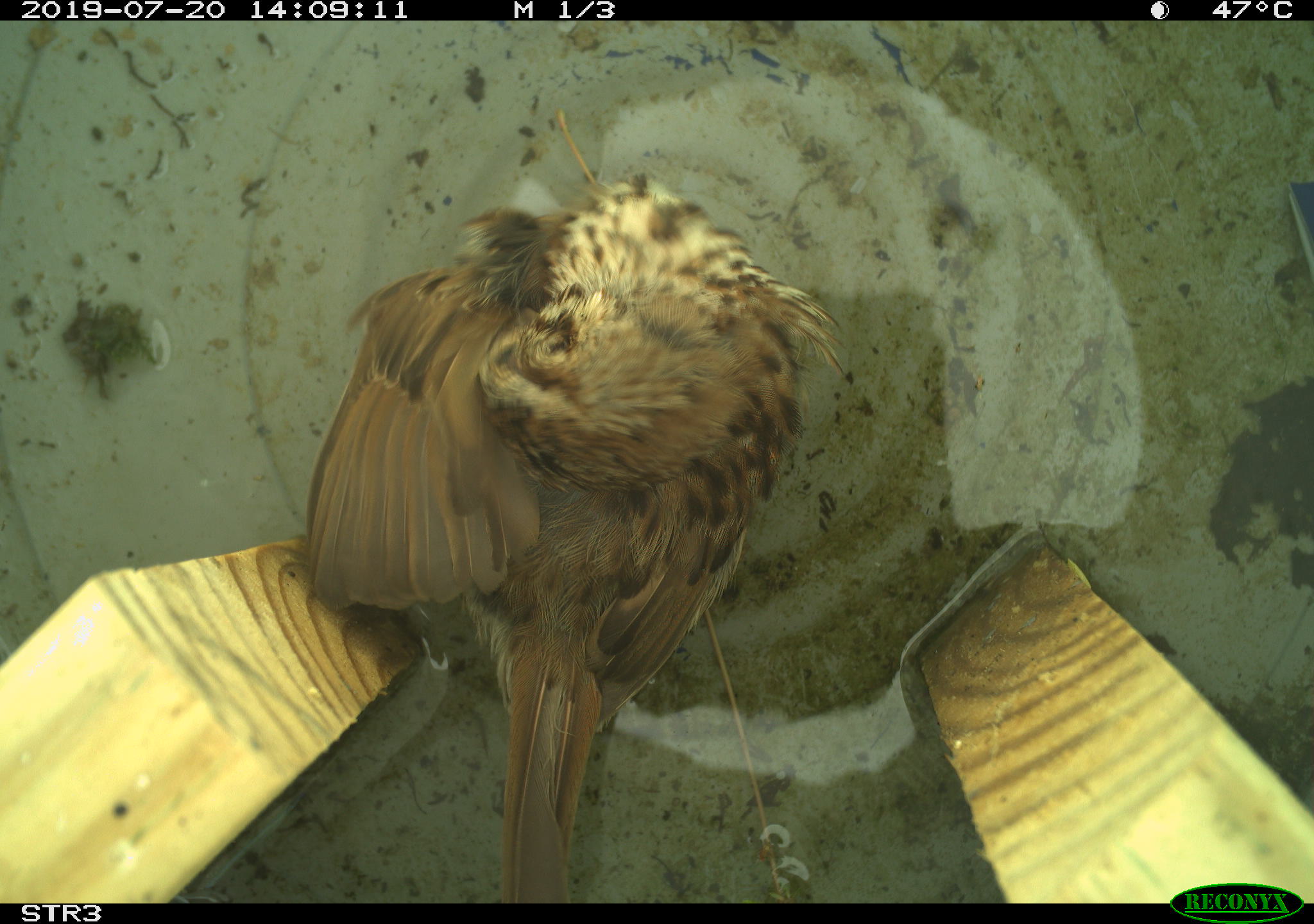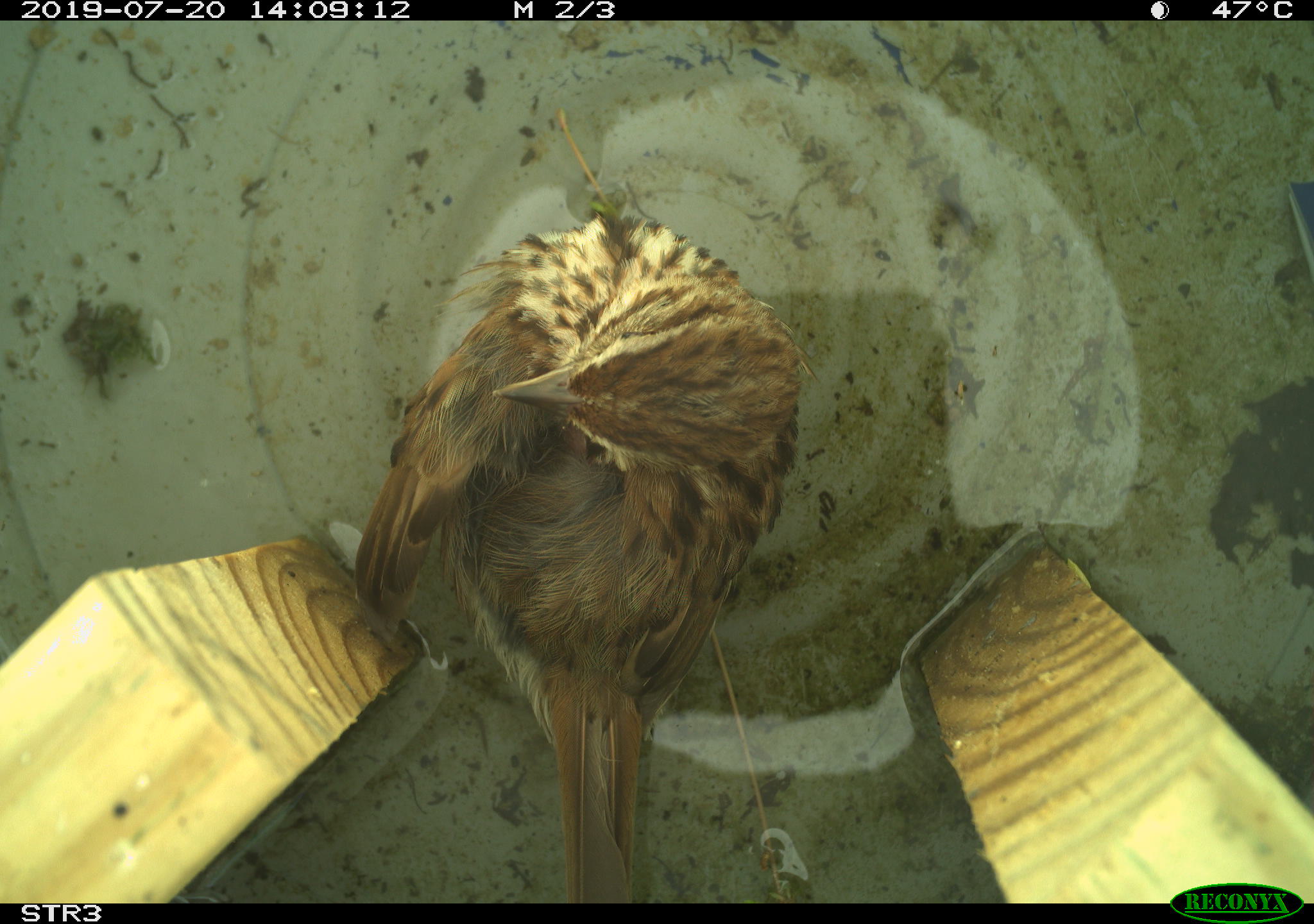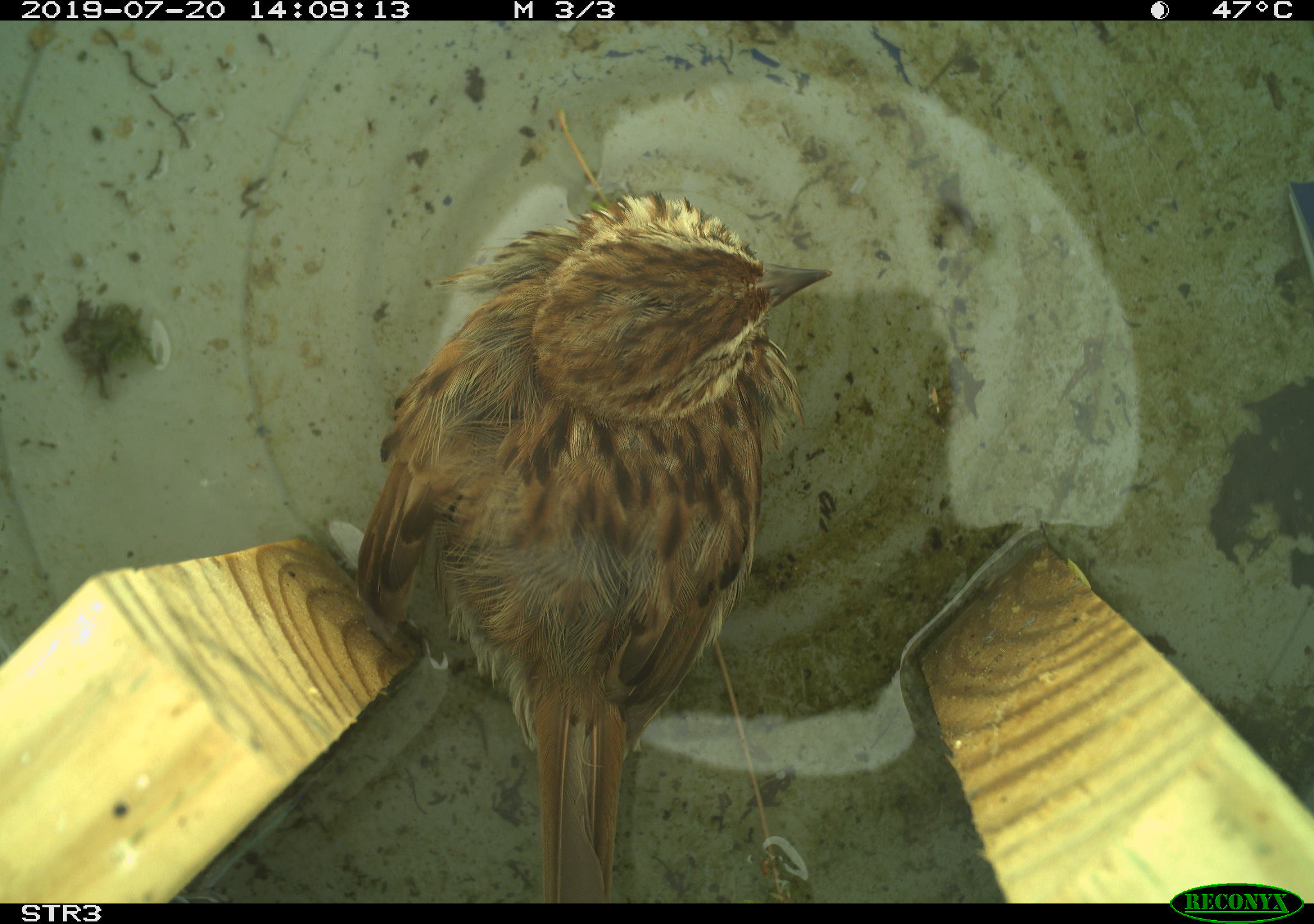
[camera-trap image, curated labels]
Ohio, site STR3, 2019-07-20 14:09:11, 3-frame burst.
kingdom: Animalia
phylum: Chordata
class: Aves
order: Passeriformes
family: Passerellidae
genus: Melospiza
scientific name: Melospiza melodia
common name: song sparrow